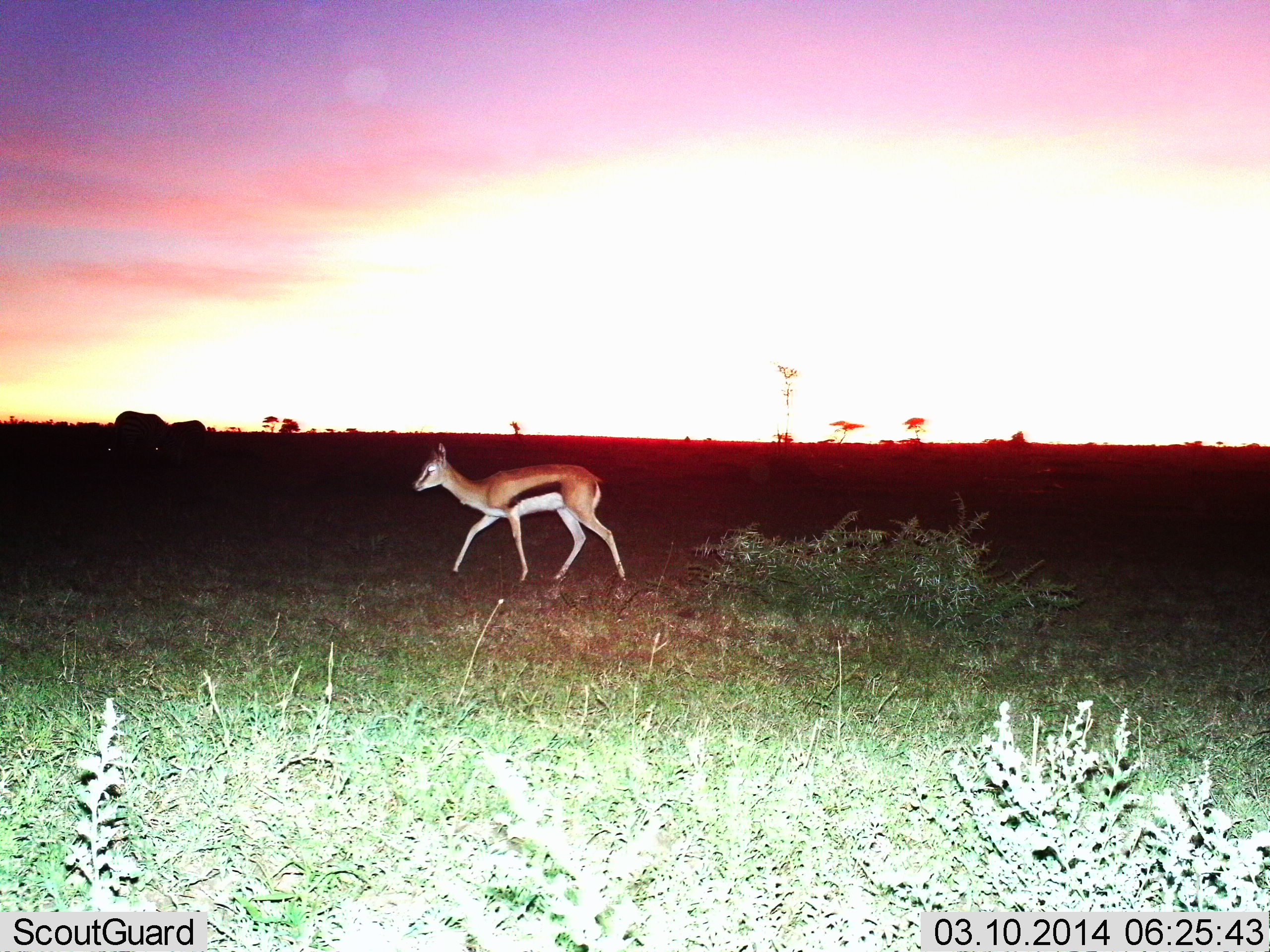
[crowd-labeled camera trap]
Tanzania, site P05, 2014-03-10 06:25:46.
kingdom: Animalia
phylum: Chordata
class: Mammalia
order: Artiodactyla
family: Bovidae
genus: Eudorcas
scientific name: Eudorcas thomsonii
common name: thomson's gazelle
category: gazellethomsons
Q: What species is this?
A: Gazellethomsons (thomson's gazelle) (Eudorcas thomsonii).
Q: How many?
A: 1.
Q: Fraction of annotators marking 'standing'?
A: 18%.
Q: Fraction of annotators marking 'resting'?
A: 0%.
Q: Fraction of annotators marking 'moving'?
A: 91%.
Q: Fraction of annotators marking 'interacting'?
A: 0%.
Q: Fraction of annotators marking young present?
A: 0%.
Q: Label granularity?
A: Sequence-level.